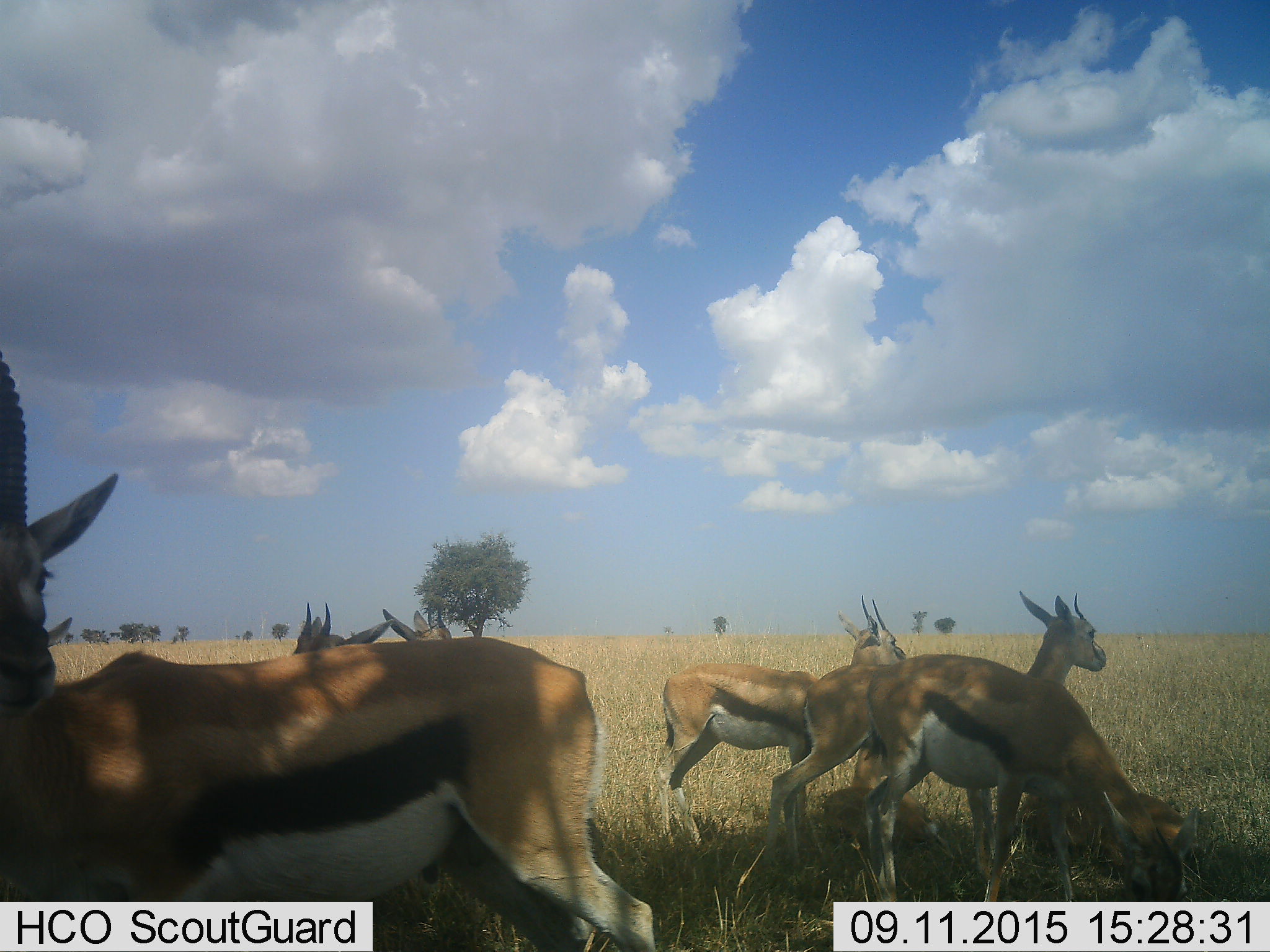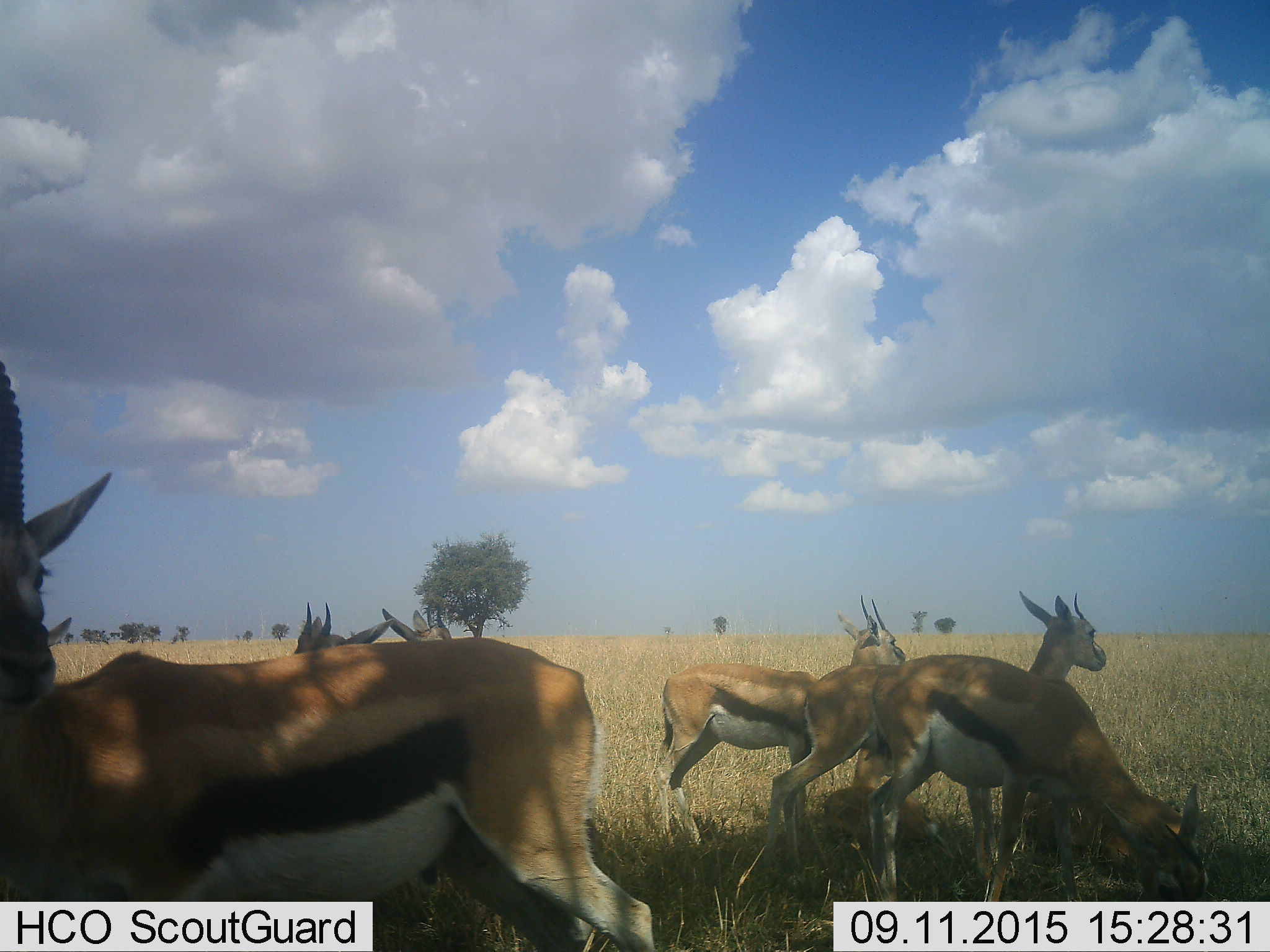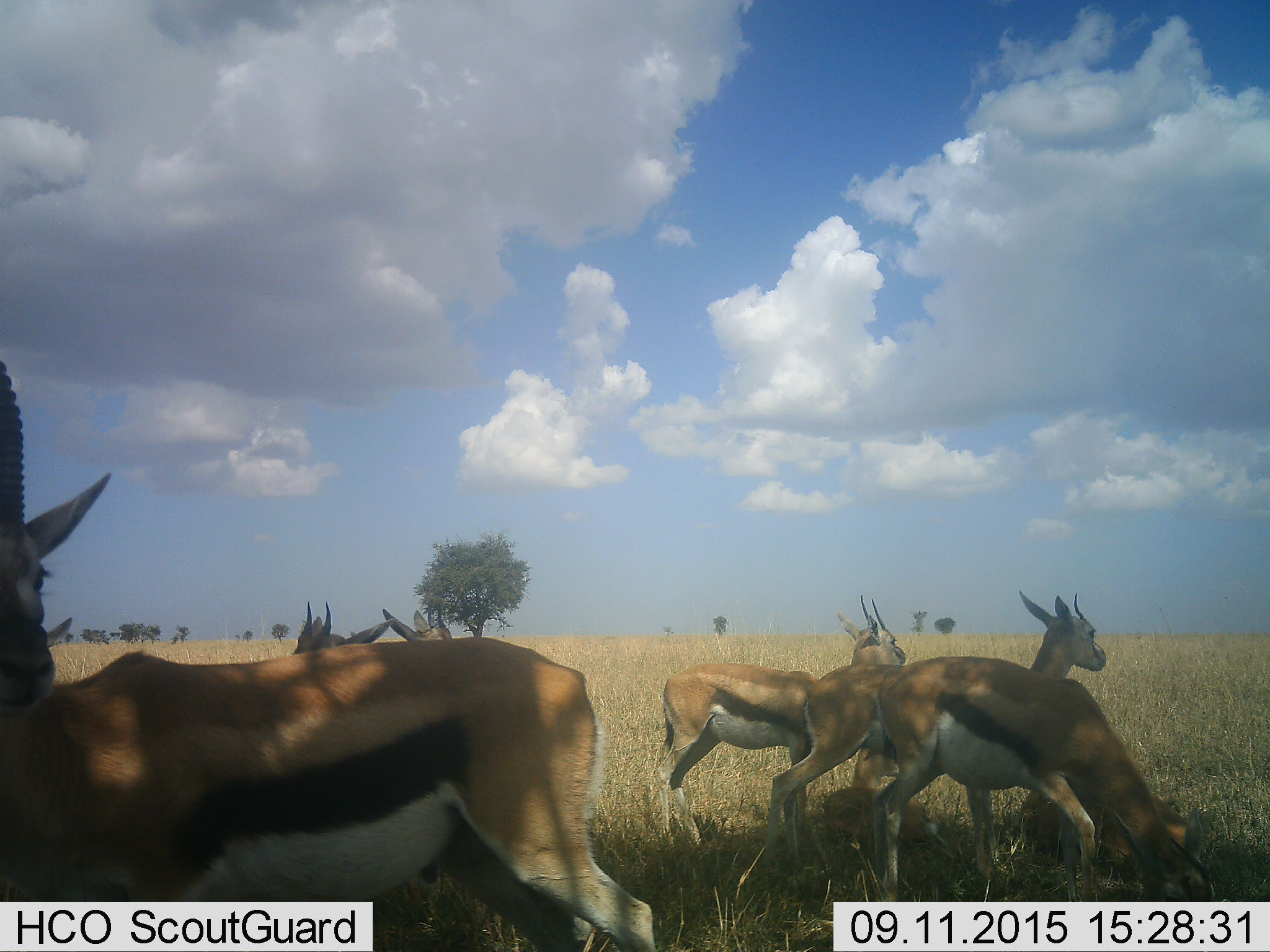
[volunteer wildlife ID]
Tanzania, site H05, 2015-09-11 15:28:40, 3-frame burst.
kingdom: Animalia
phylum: Chordata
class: Mammalia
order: Artiodactyla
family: Bovidae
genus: Eudorcas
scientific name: Eudorcas thomsonii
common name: thomson's gazelle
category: gazellethomsons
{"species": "gazellethomsons (thomson's gazelle) (Eudorcas thomsonii)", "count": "6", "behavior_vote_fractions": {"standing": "80%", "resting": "20%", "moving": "40%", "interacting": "0%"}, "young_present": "20%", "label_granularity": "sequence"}